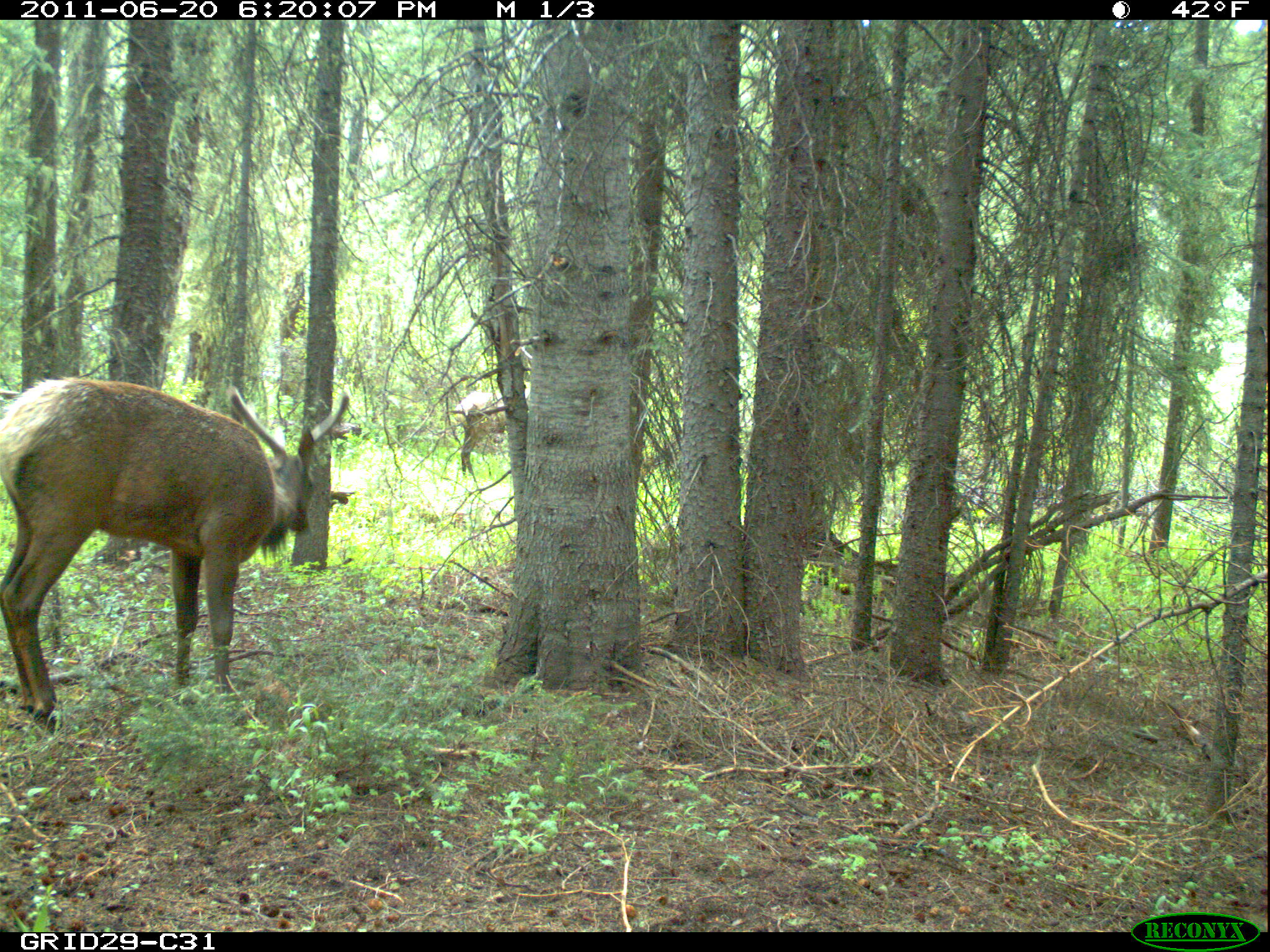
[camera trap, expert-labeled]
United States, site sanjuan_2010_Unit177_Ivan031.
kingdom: Animalia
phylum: Chordata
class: Mammalia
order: Artiodactyla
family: Cervidae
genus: Cervus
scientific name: Cervus elaphus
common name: red deer